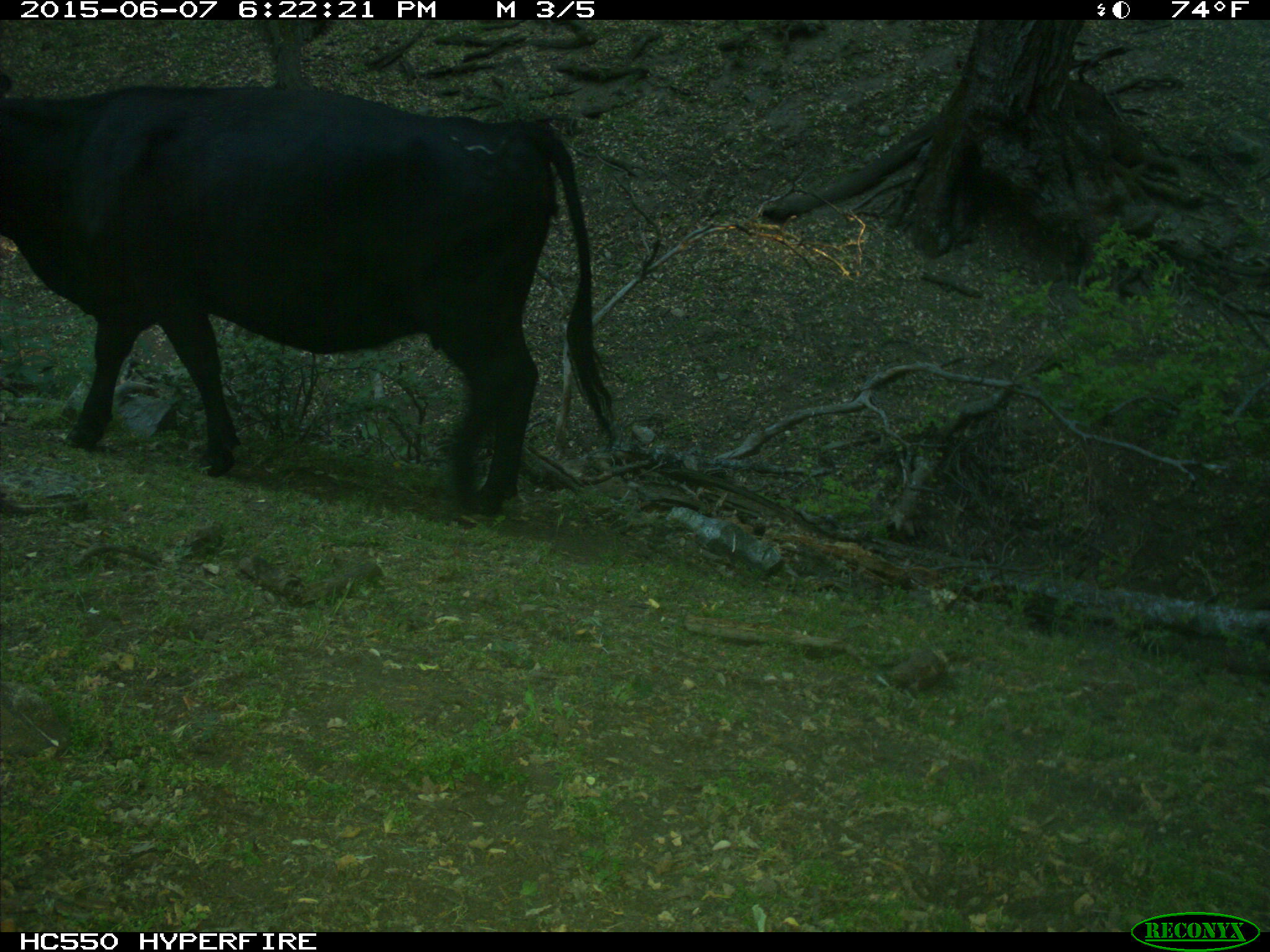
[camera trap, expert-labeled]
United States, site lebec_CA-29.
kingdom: Animalia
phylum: Chordata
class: Mammalia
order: Artiodactyla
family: Bovidae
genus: Bos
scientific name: Bos taurus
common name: domestic cow